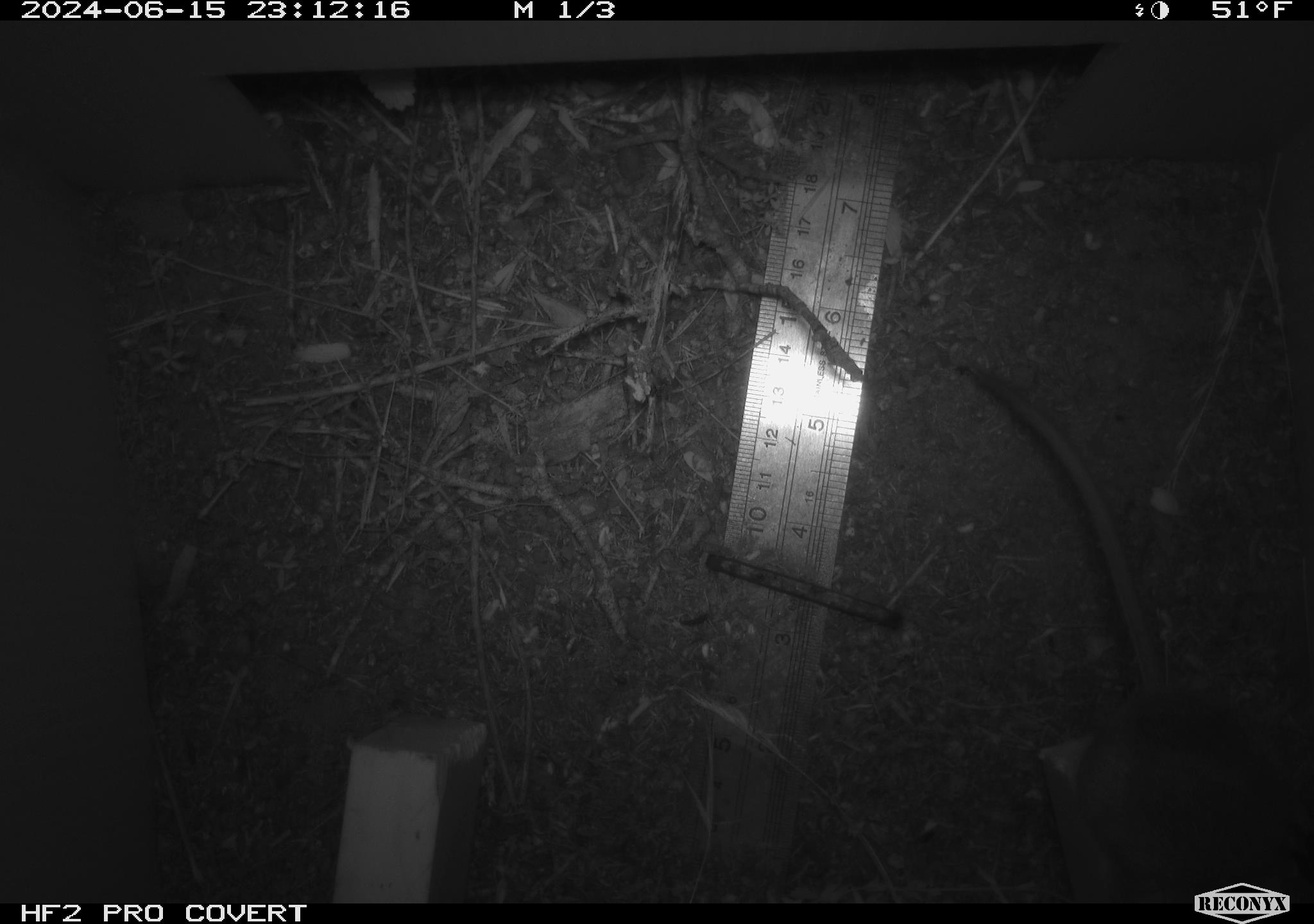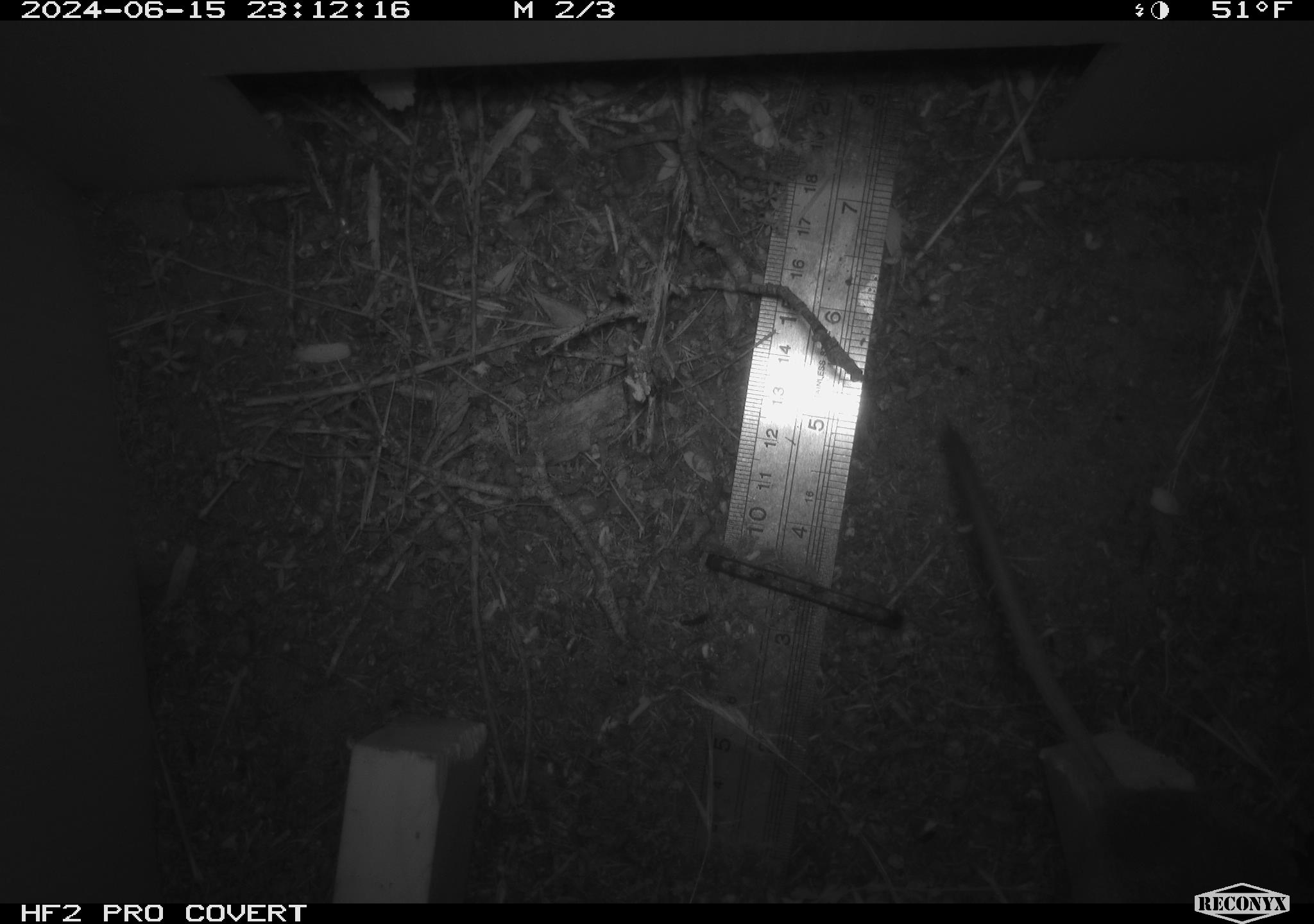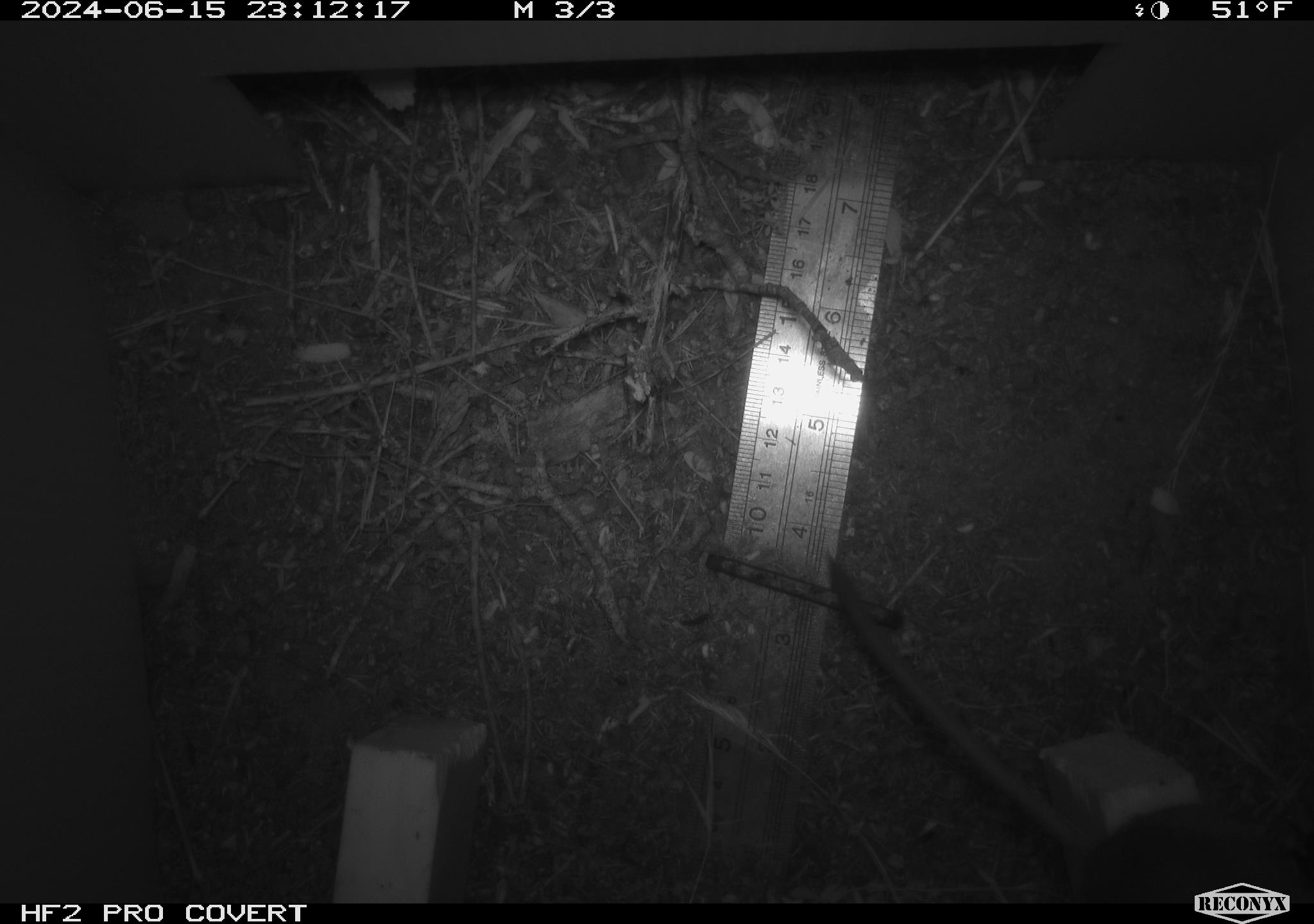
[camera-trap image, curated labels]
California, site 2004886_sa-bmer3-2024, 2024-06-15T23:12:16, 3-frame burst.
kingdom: Animalia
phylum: Chordata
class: Mammalia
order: Rodentia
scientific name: Rodentia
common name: mouse species